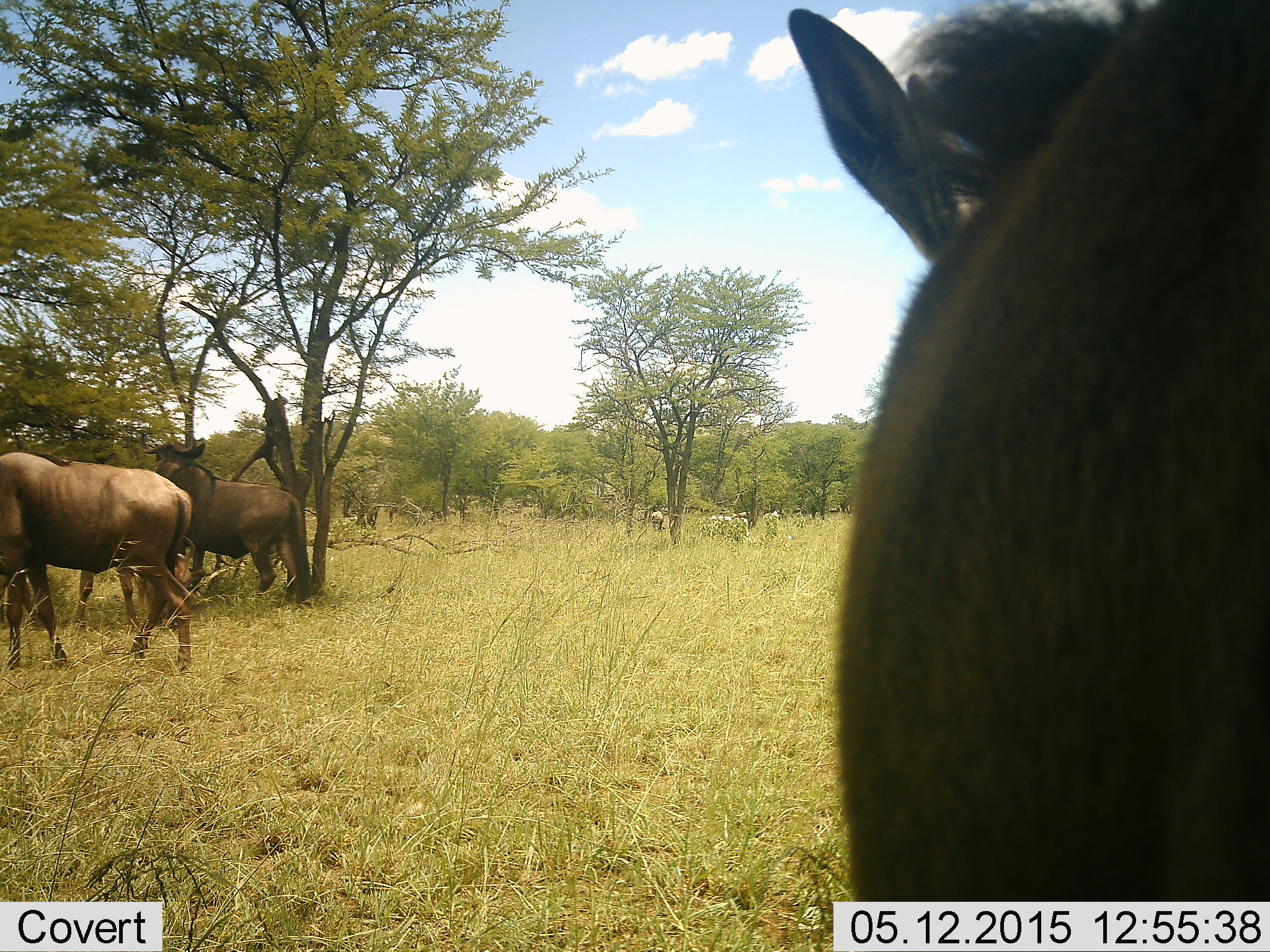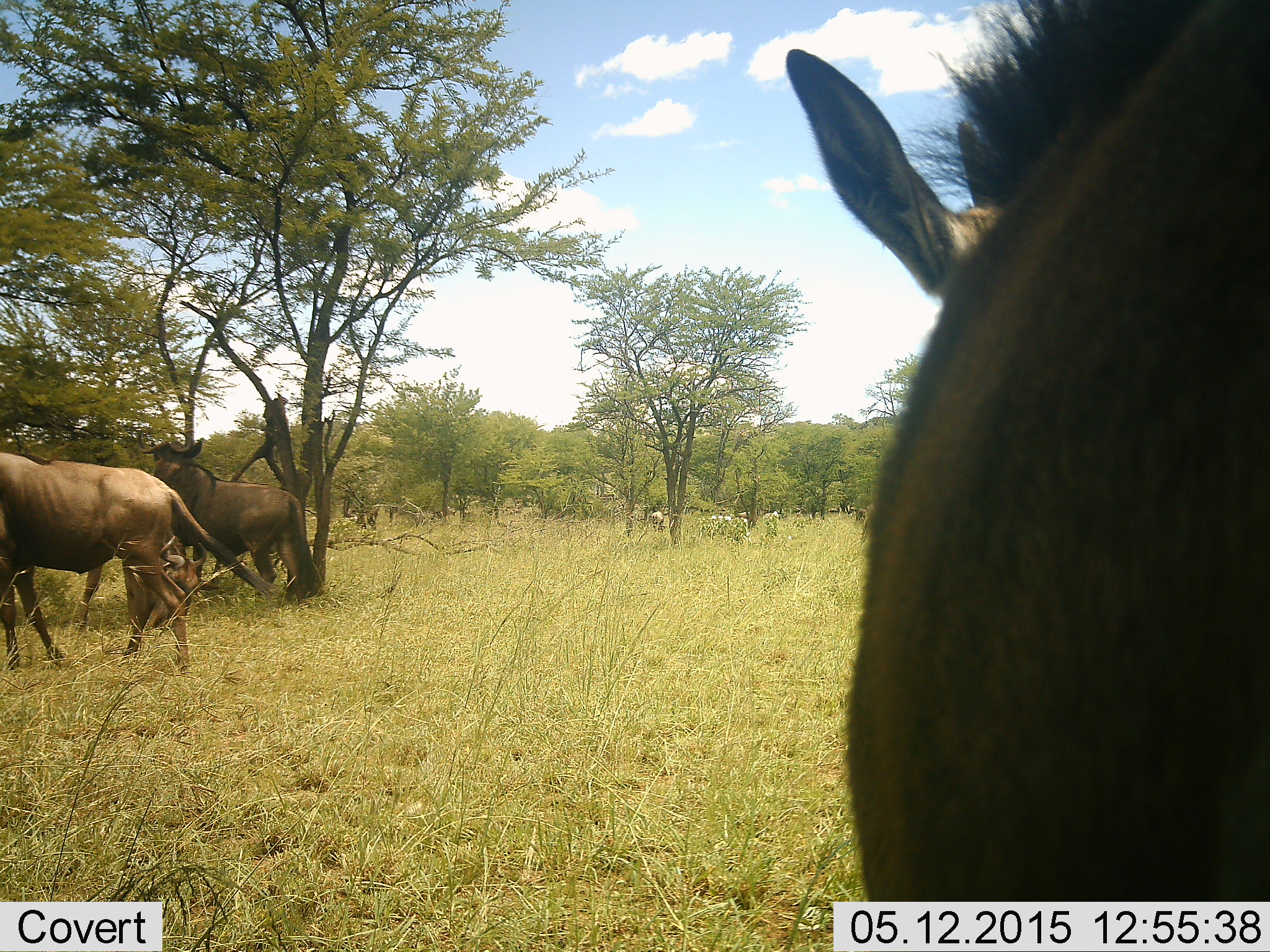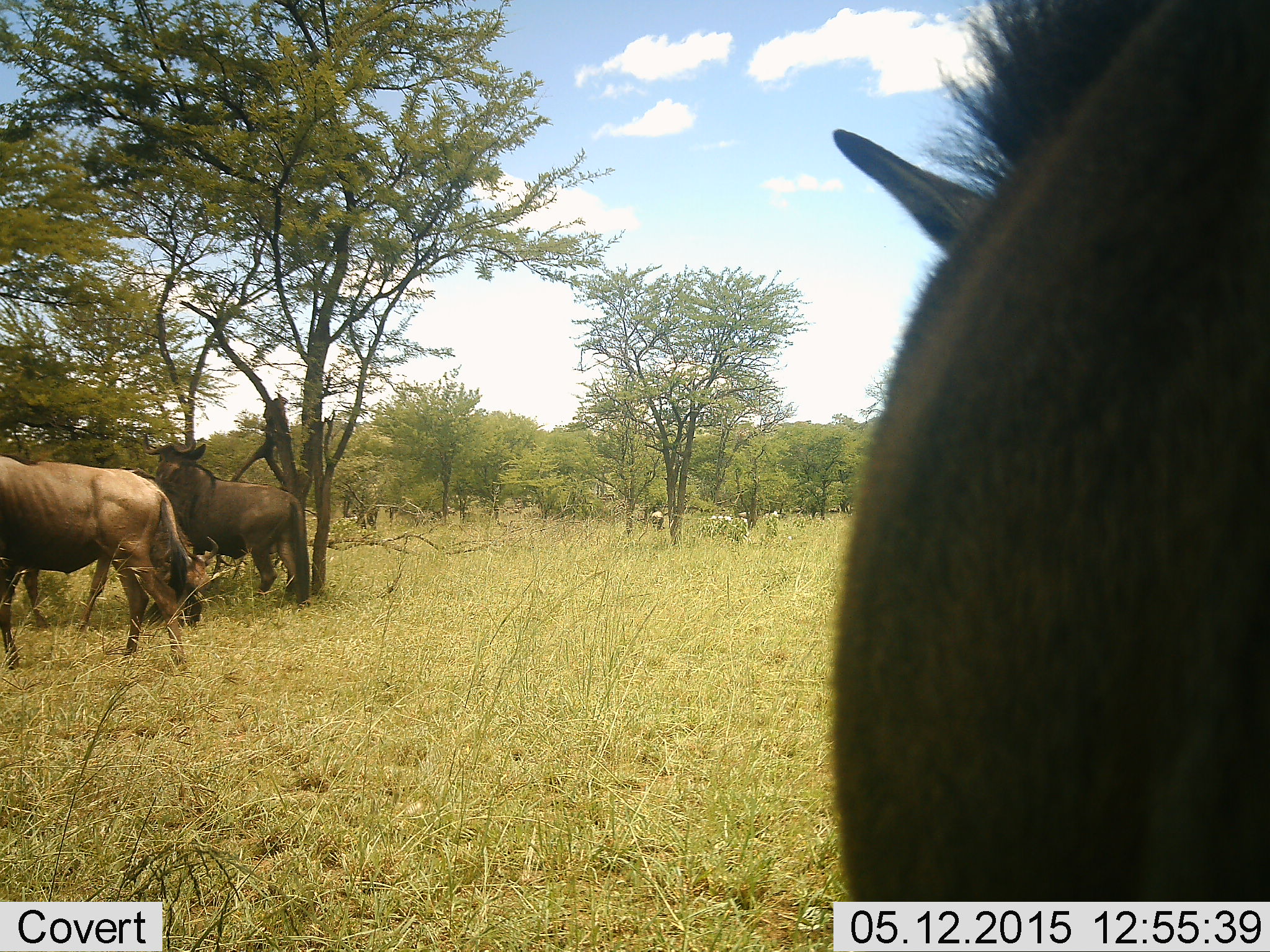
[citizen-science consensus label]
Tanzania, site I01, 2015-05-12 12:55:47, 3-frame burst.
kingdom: Animalia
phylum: Chordata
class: Mammalia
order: Artiodactyla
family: Bovidae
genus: Connochaetes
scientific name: Connochaetes taurinus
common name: blue wildebeest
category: wildebeest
Wildebeest (blue wildebeest) (Connochaetes taurinus), count 3. Behavior (volunteer vote fractions): standing 64%, resting 9%, moving 55%, interacting 0%. Young present (vote fraction): 27%. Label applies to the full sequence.